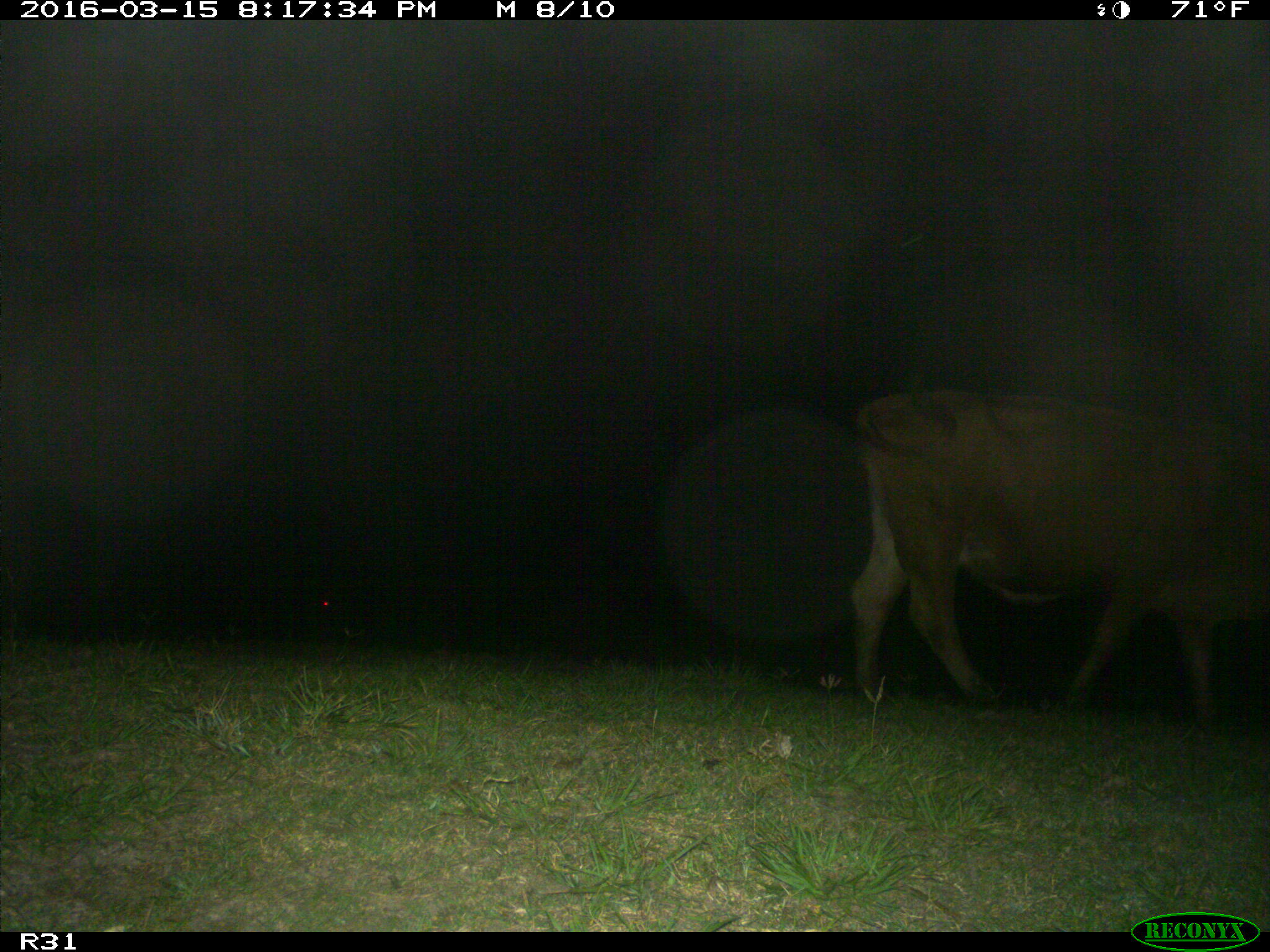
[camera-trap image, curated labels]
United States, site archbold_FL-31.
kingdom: Animalia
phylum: Chordata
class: Mammalia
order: Artiodactyla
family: Bovidae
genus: Bos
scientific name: Bos taurus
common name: domestic cow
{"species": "Bos taurus (domestic cow)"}